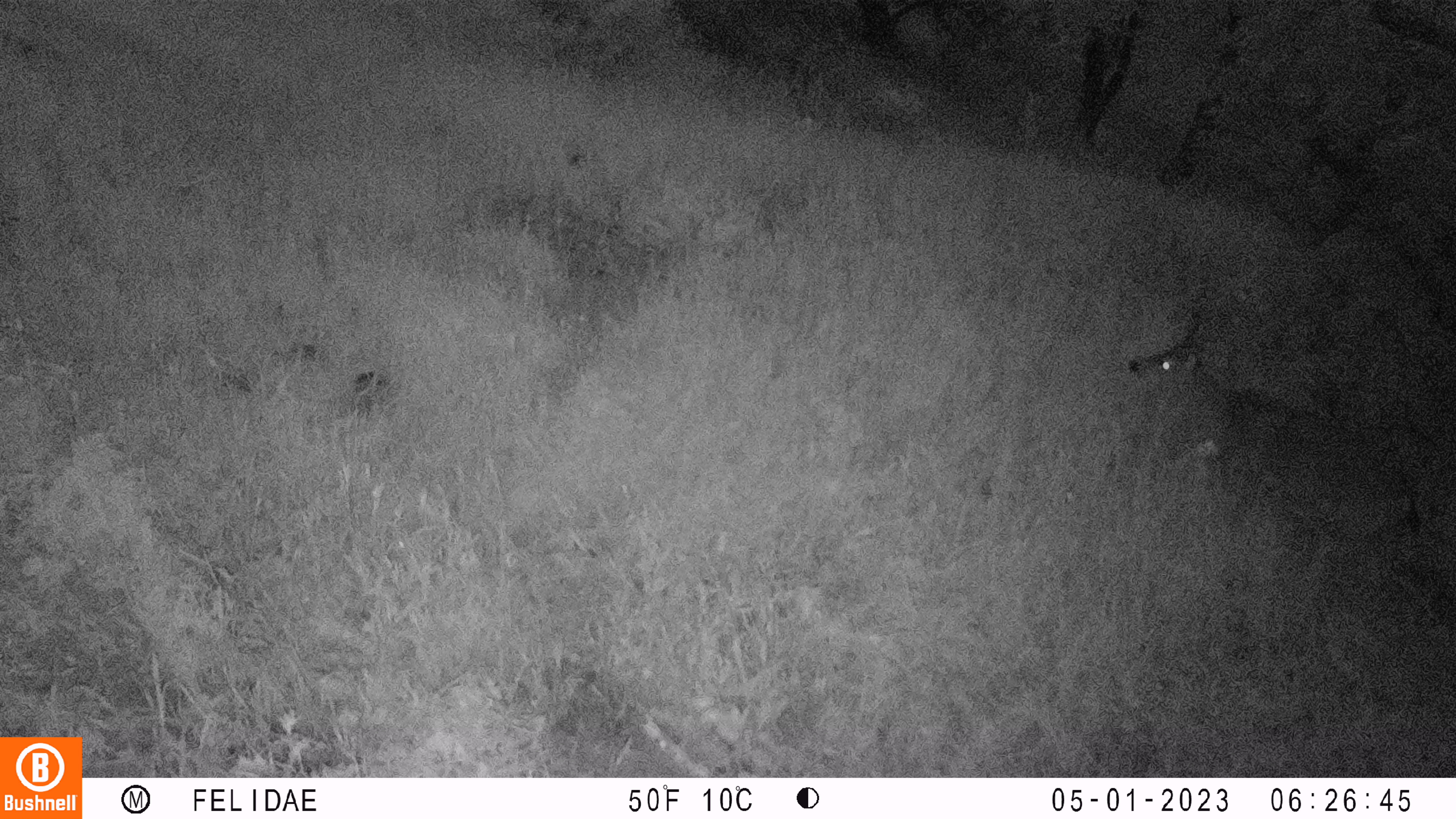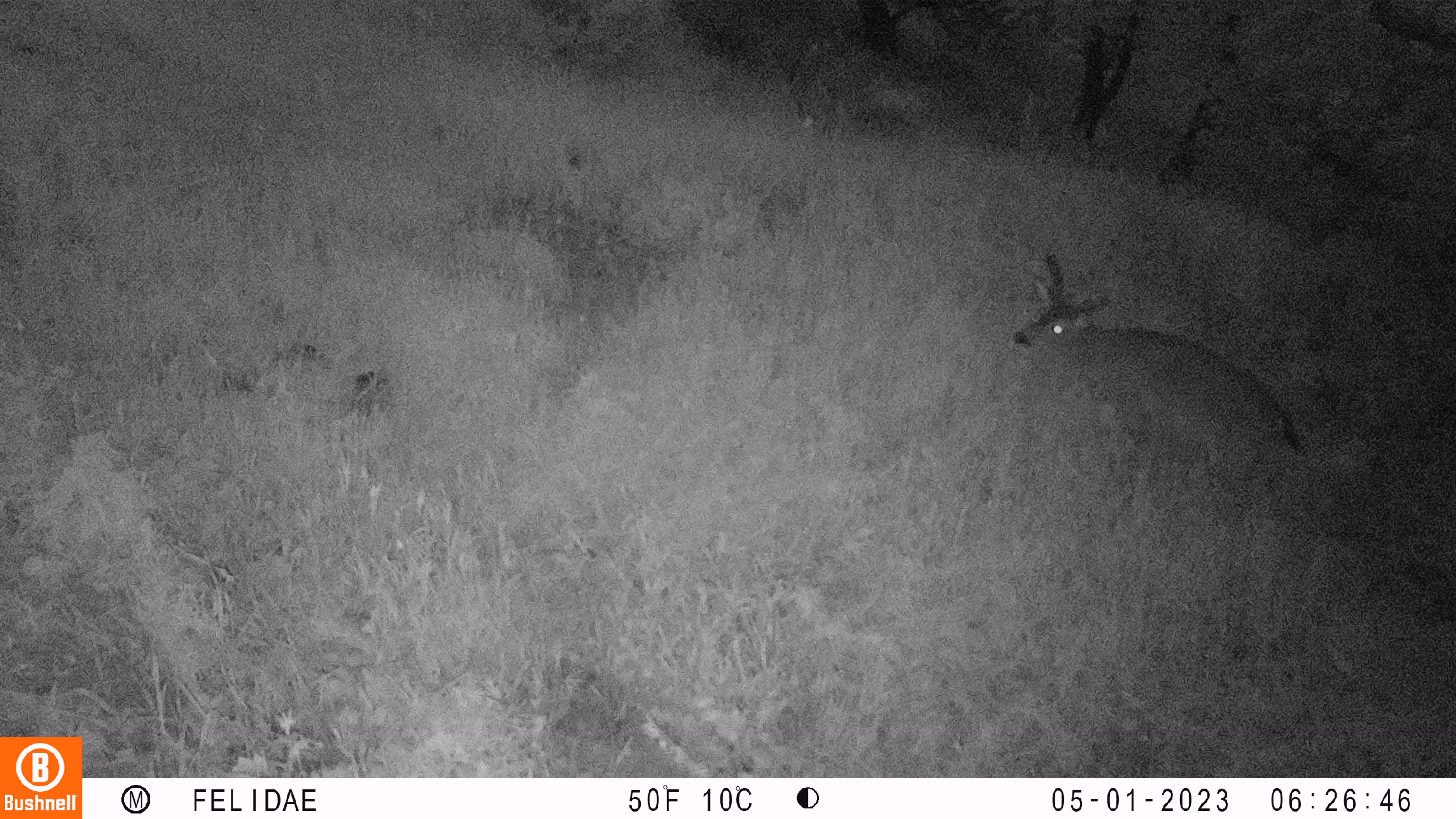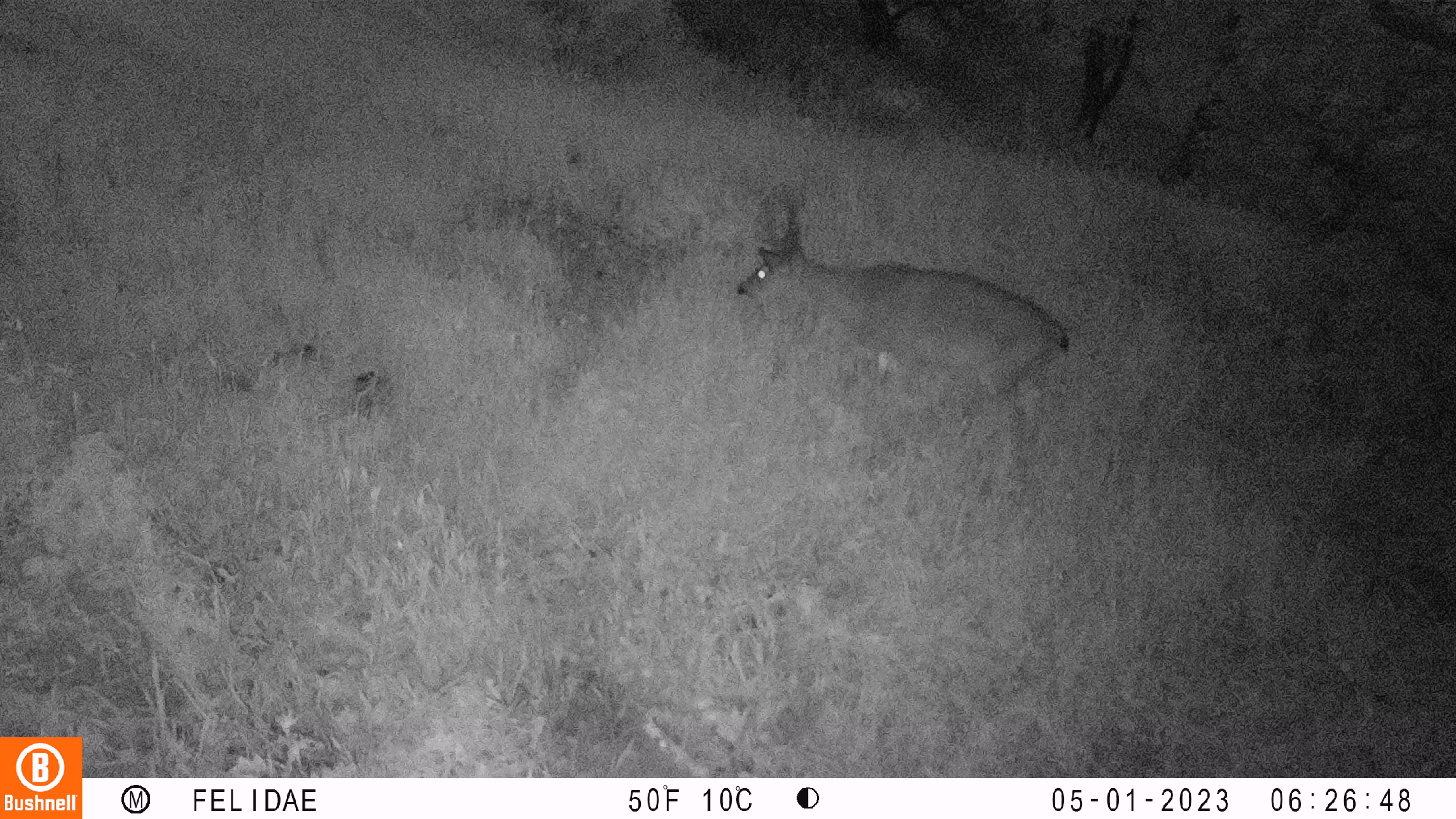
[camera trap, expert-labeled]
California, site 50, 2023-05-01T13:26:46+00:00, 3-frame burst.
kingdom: Animalia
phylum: Chordata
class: Mammalia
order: Artiodactyla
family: Cervidae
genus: Odocoileus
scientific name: Odocoileus hemionus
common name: mule deer